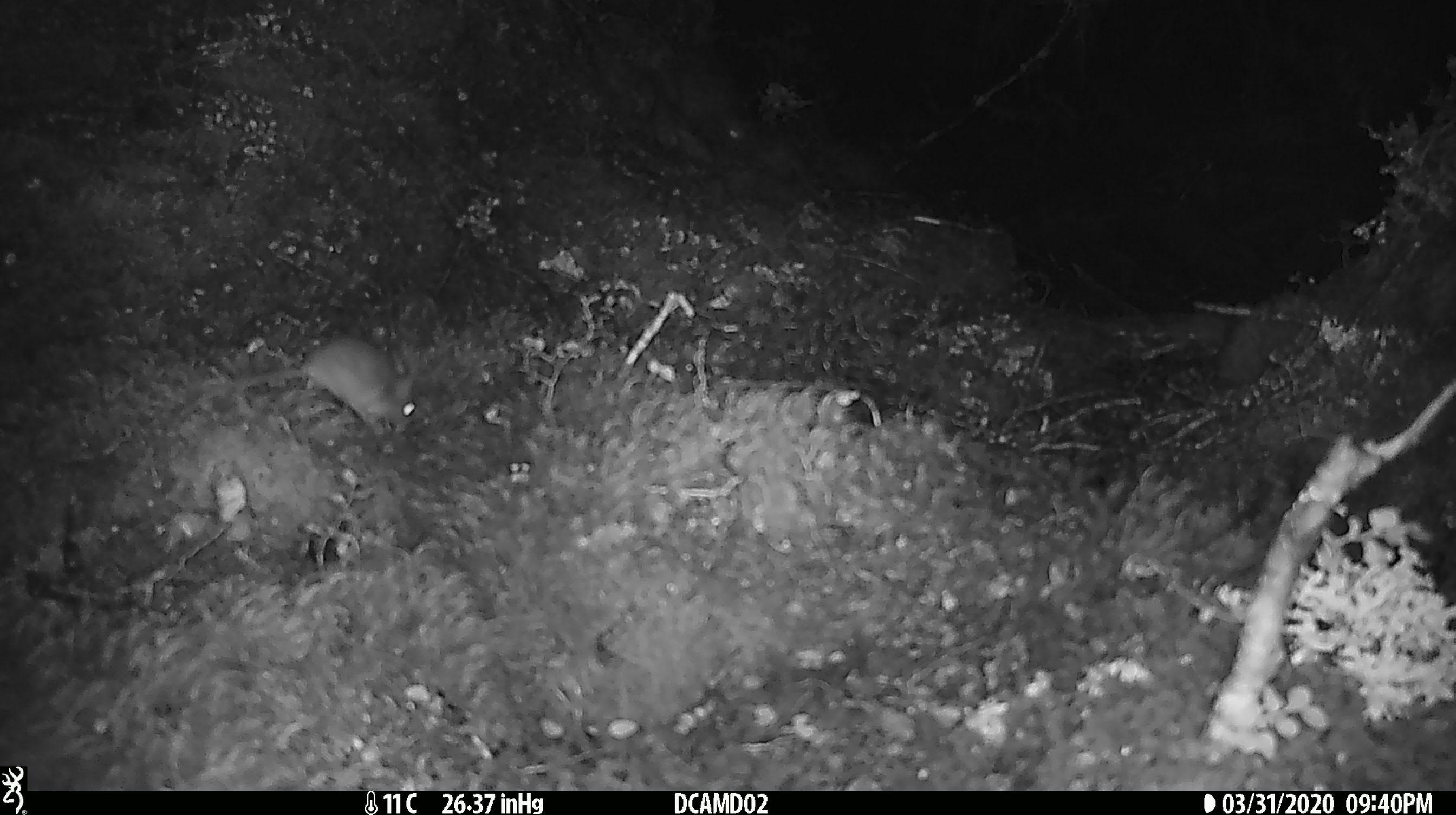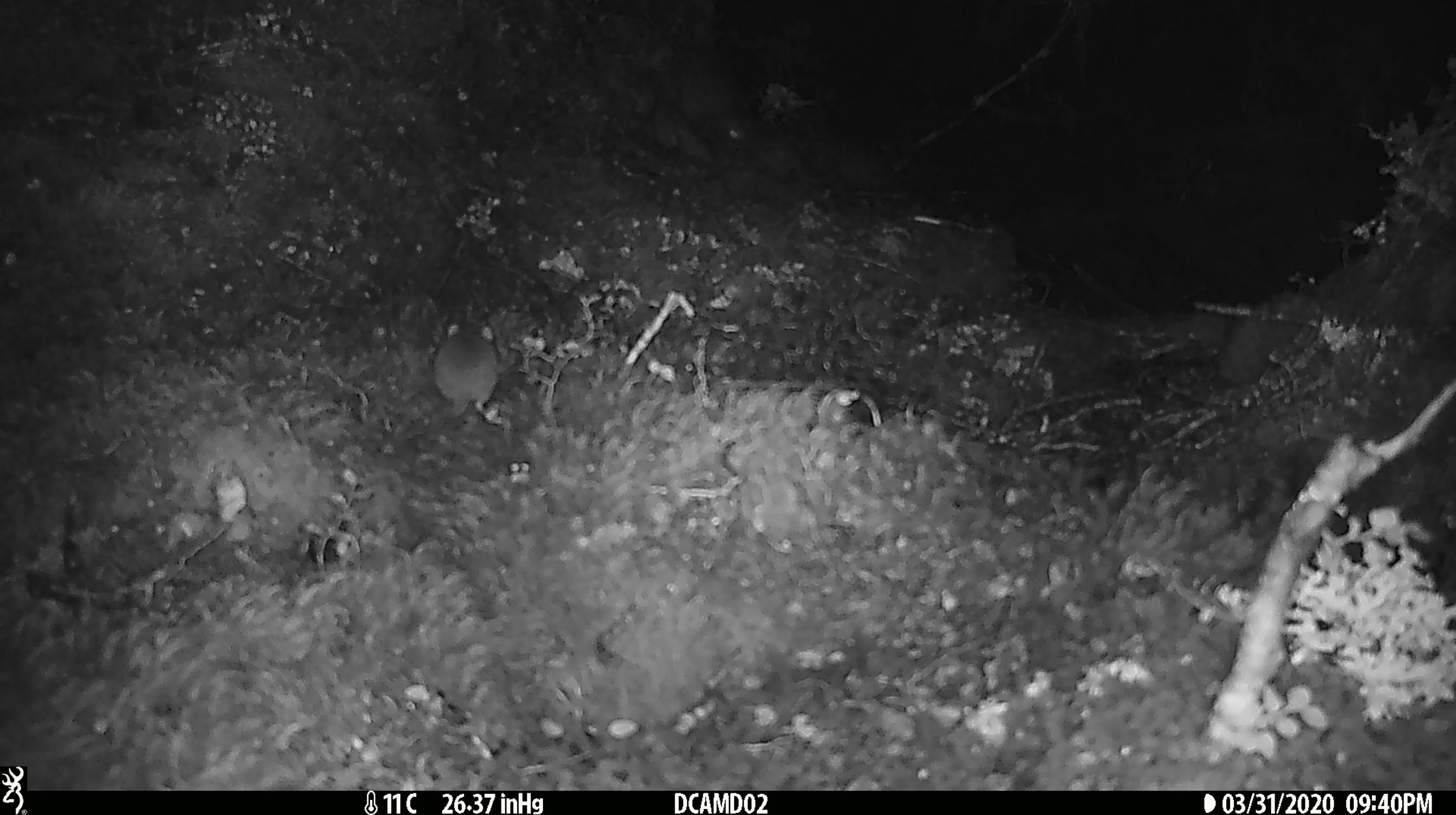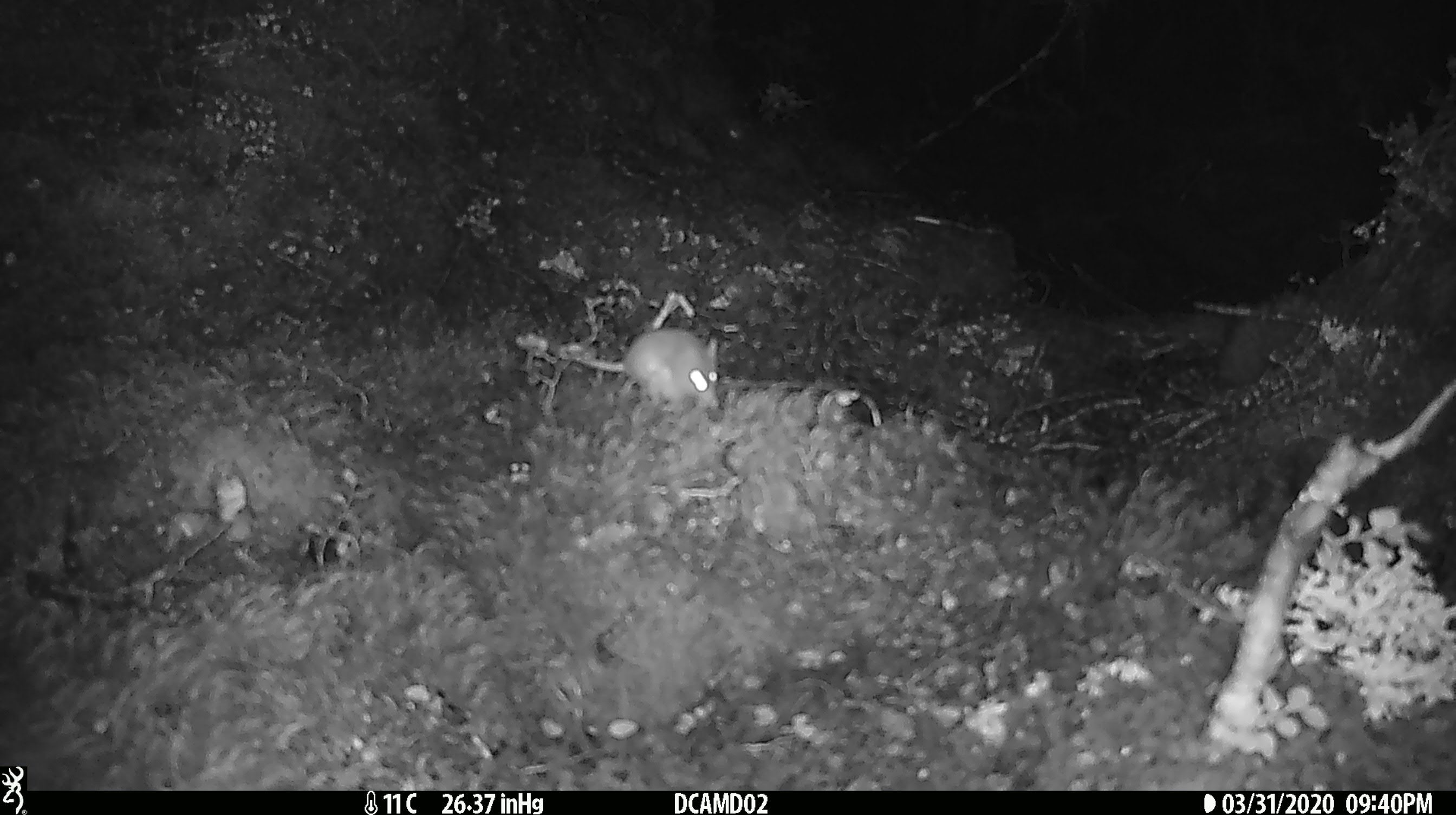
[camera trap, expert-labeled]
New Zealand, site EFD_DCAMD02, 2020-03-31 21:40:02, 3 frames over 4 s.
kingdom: Animalia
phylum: Chordata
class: Mammalia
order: Rodentia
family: Muridae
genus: Mus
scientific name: Mus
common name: mouse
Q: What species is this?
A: Mouse (Mus).